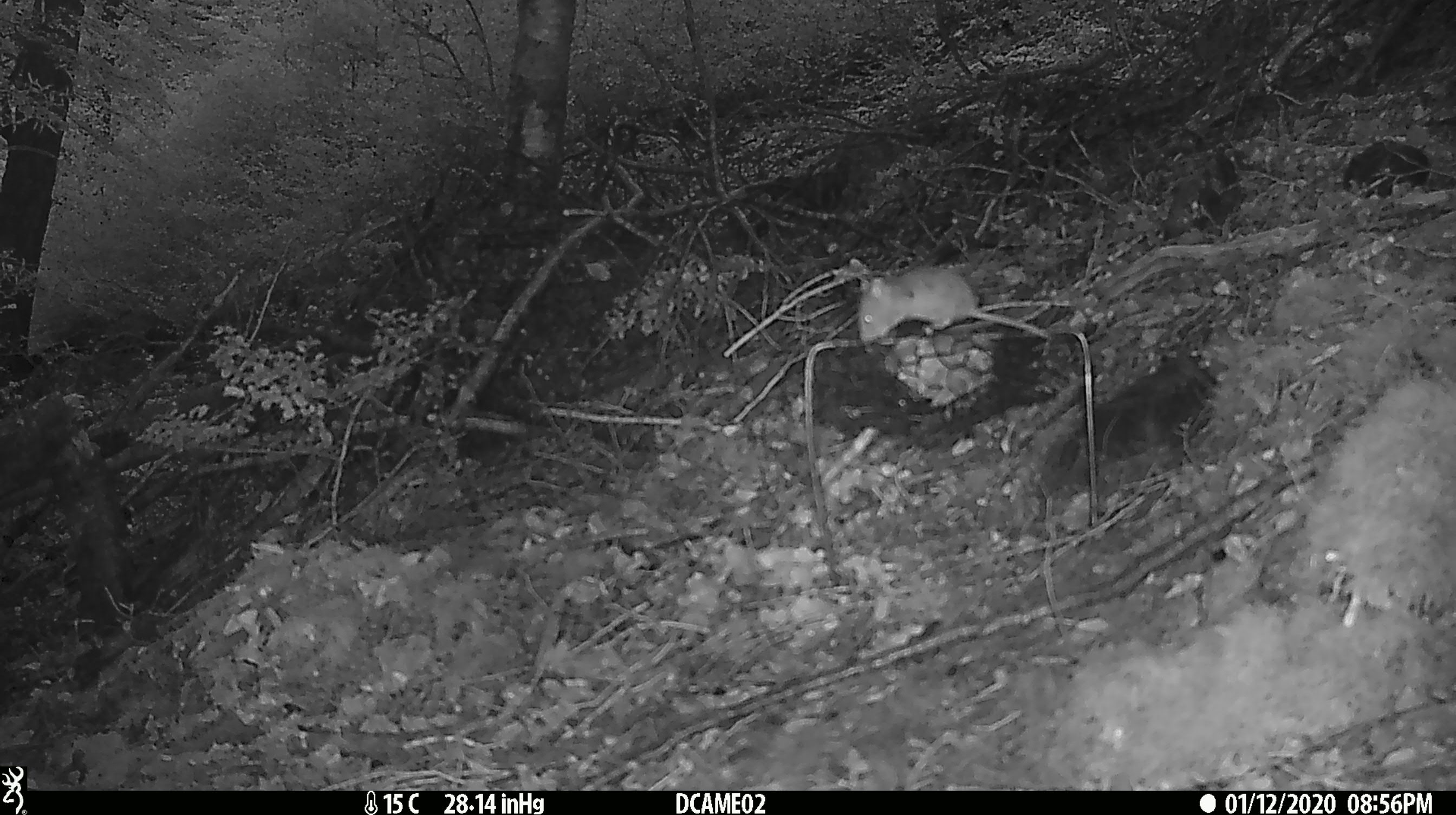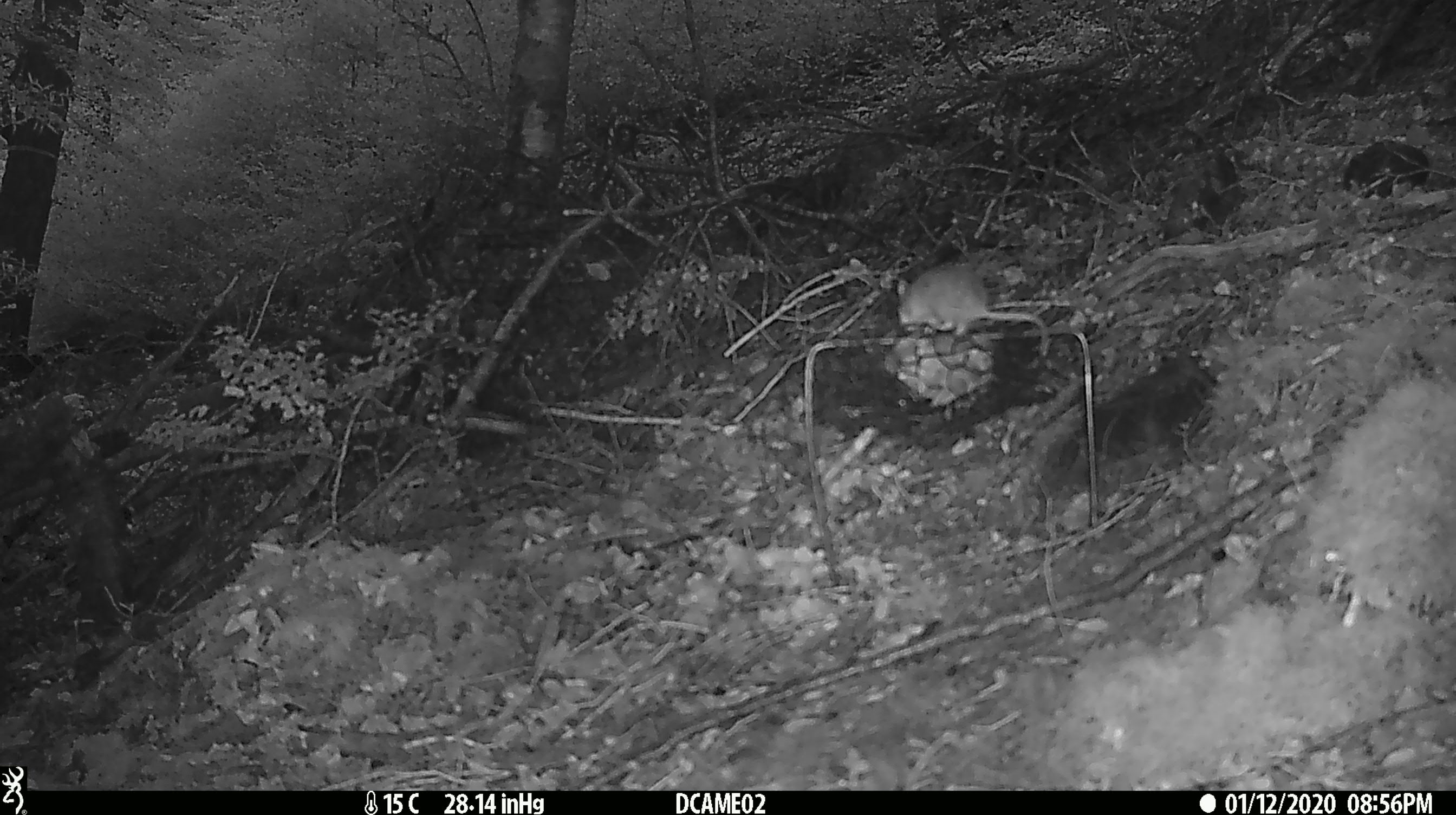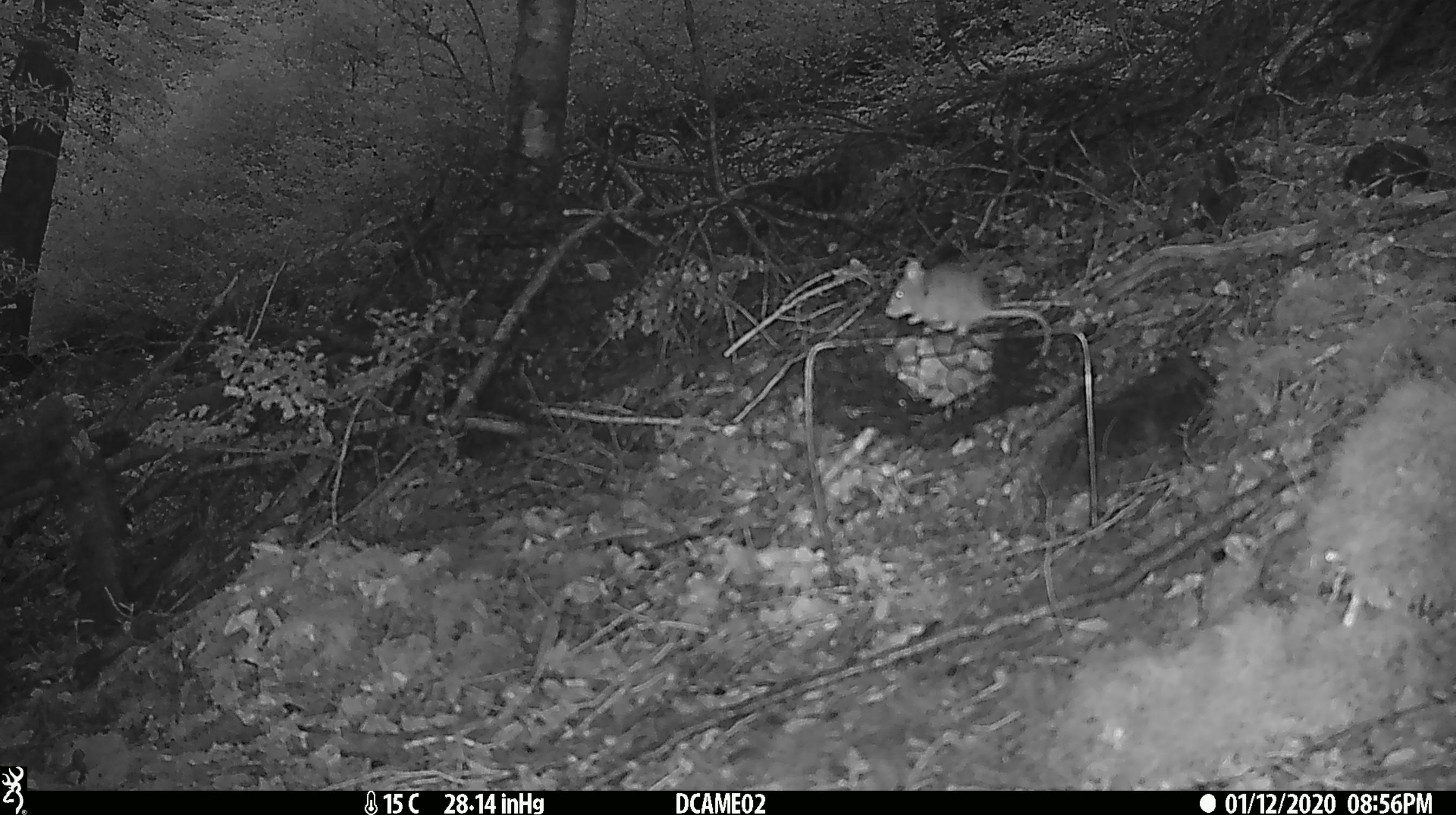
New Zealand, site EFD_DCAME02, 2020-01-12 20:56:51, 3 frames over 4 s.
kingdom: Animalia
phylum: Chordata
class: Mammalia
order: Rodentia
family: Muridae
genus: Mus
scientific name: Mus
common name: mouse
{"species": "mouse (Mus)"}